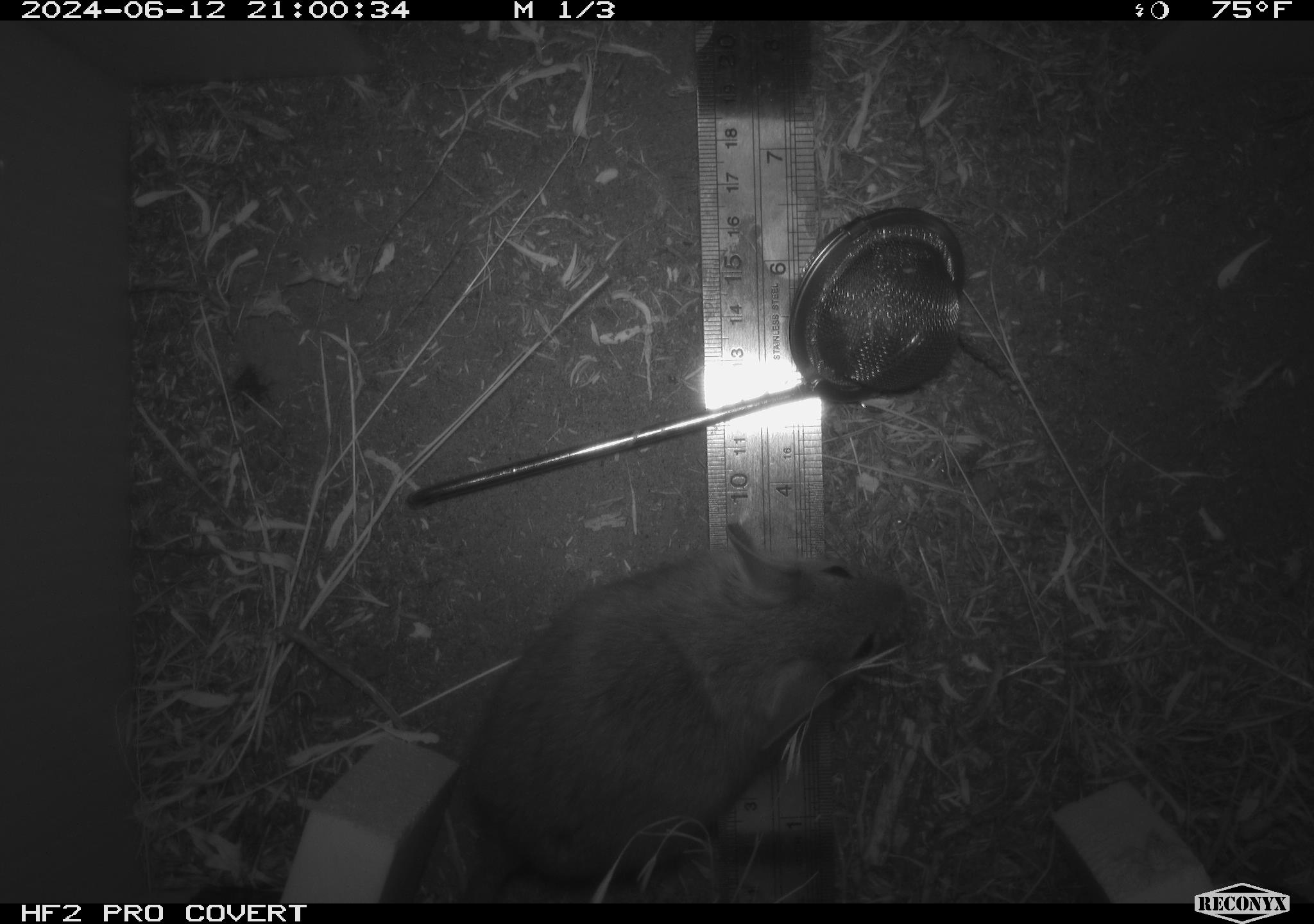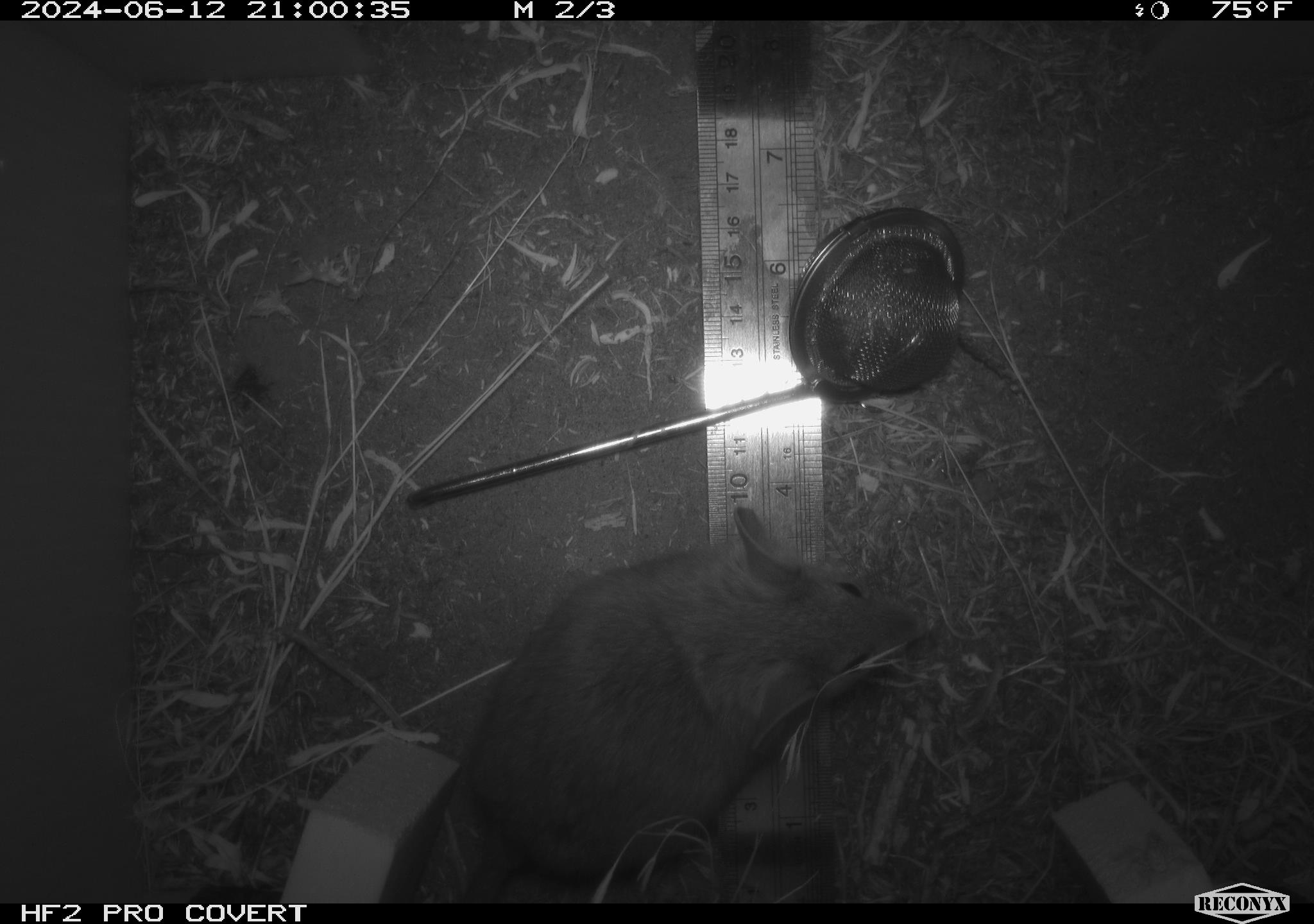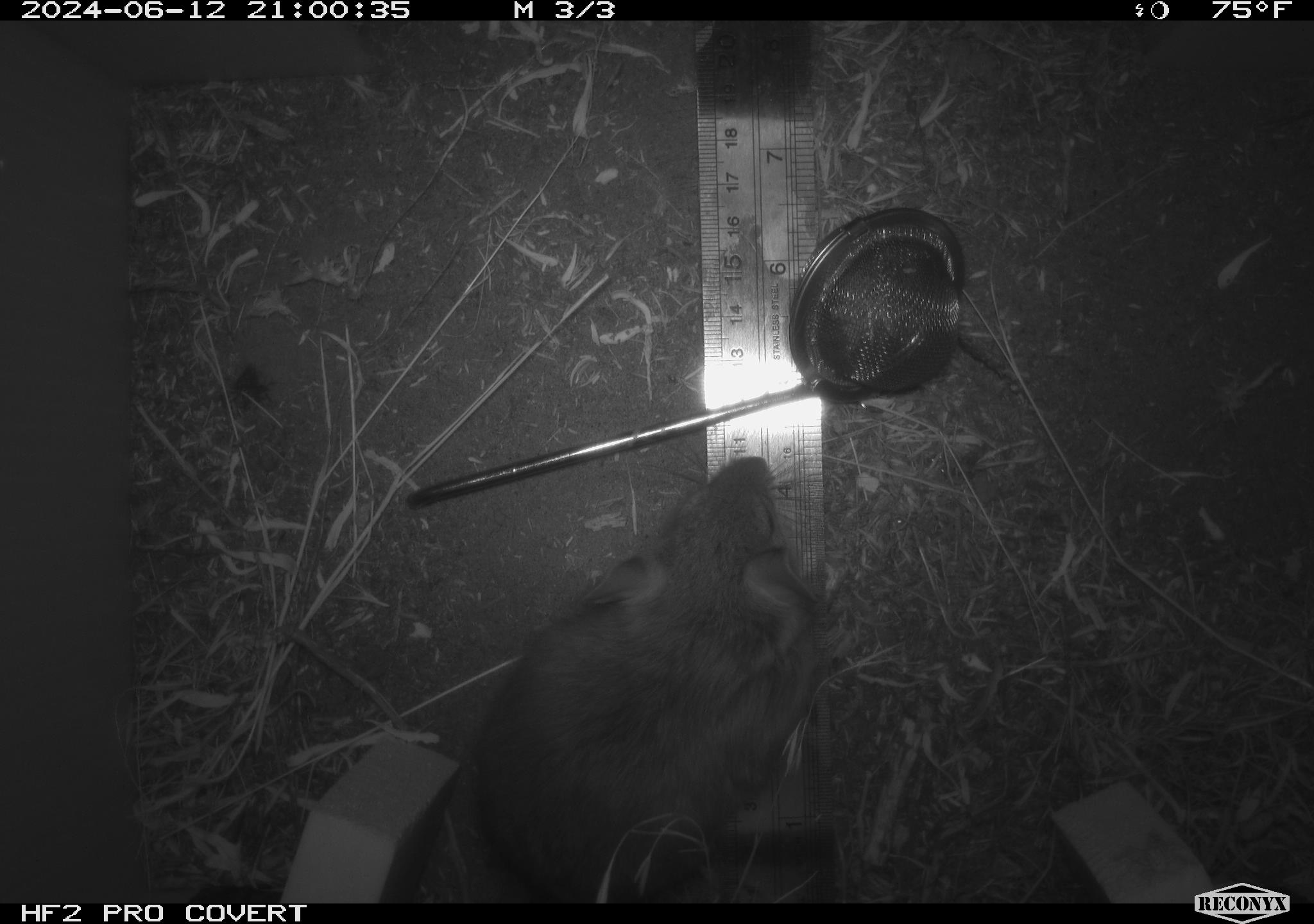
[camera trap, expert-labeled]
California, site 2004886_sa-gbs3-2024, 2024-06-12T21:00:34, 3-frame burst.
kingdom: Animalia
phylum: Chordata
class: Mammalia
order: Rodentia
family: Cricetidae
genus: Neotoma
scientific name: Neotoma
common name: pack rat or woodrat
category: neotoma species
Neotoma species (pack rat or woodrat) (Neotoma).